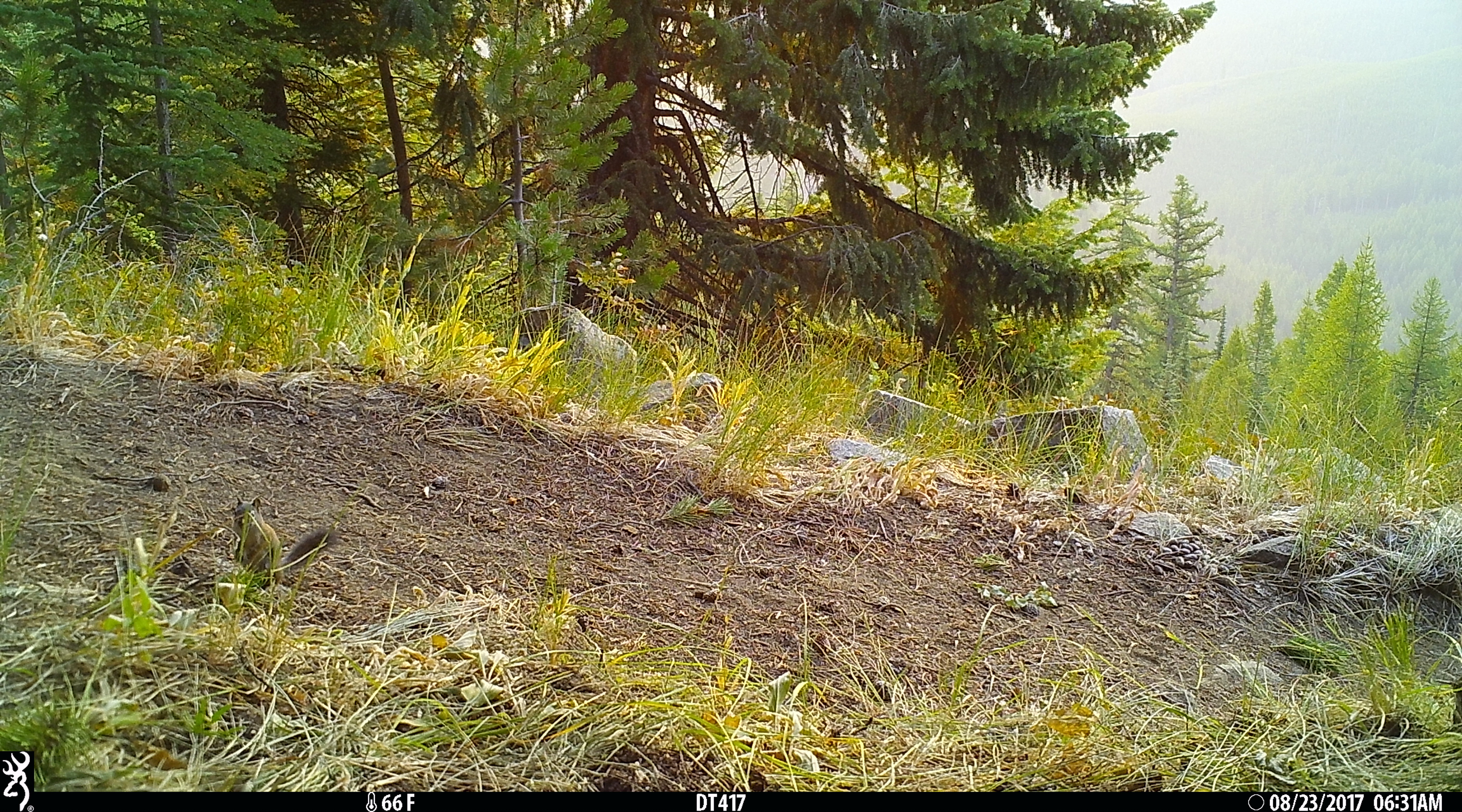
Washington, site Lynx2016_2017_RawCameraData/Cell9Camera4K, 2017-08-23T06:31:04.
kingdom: Animalia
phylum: Chordata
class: Mammalia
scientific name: Mammalia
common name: small mammal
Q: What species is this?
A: Small mammal (Mammalia).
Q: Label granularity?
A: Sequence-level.